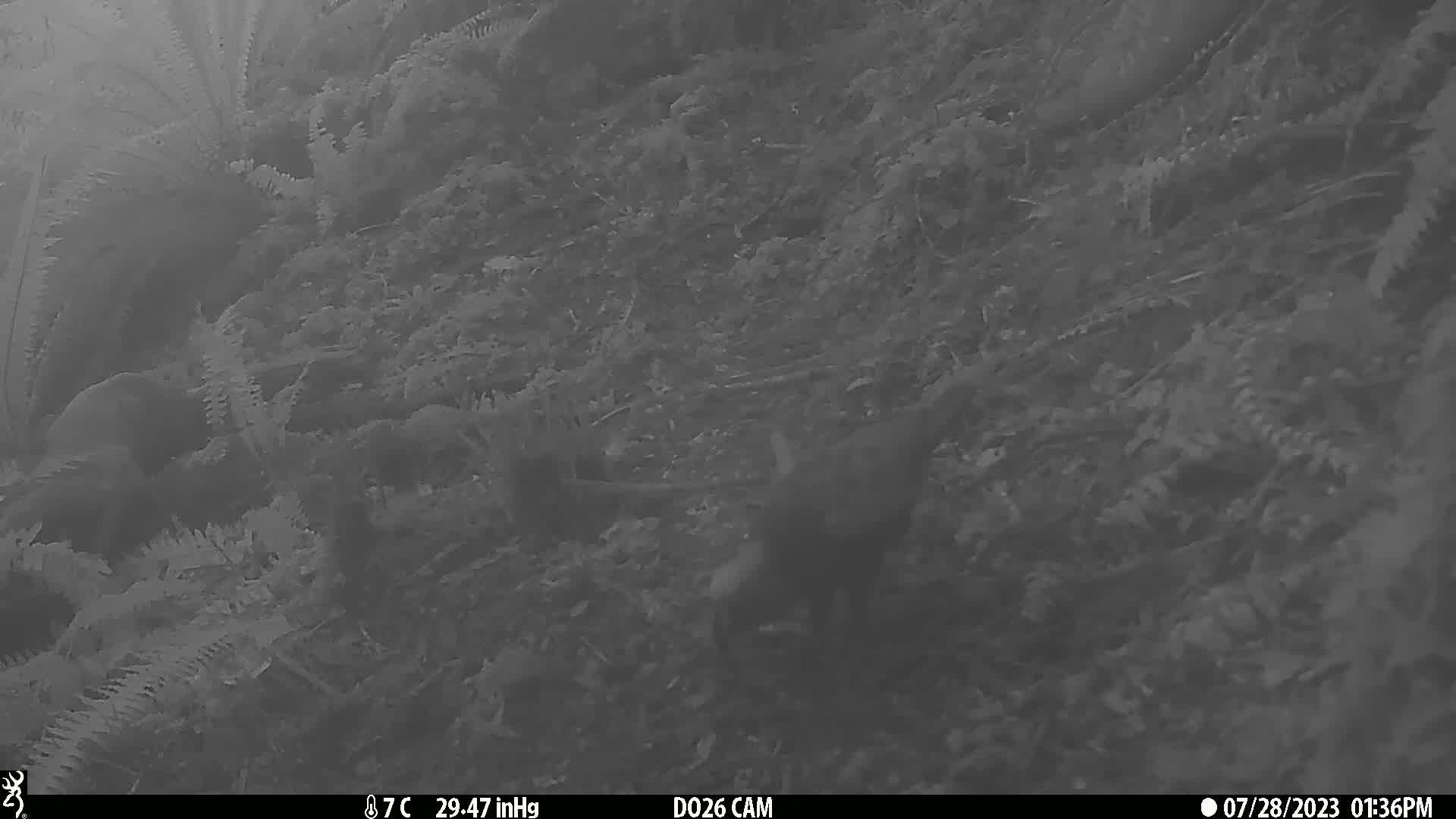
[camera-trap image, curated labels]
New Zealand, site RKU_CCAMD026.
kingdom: Animalia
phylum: Chordata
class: Aves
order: Psittaciformes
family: Strigopidae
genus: Nestor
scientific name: Nestor meridionalis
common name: kaka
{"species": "kaka (Nestor meridionalis)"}